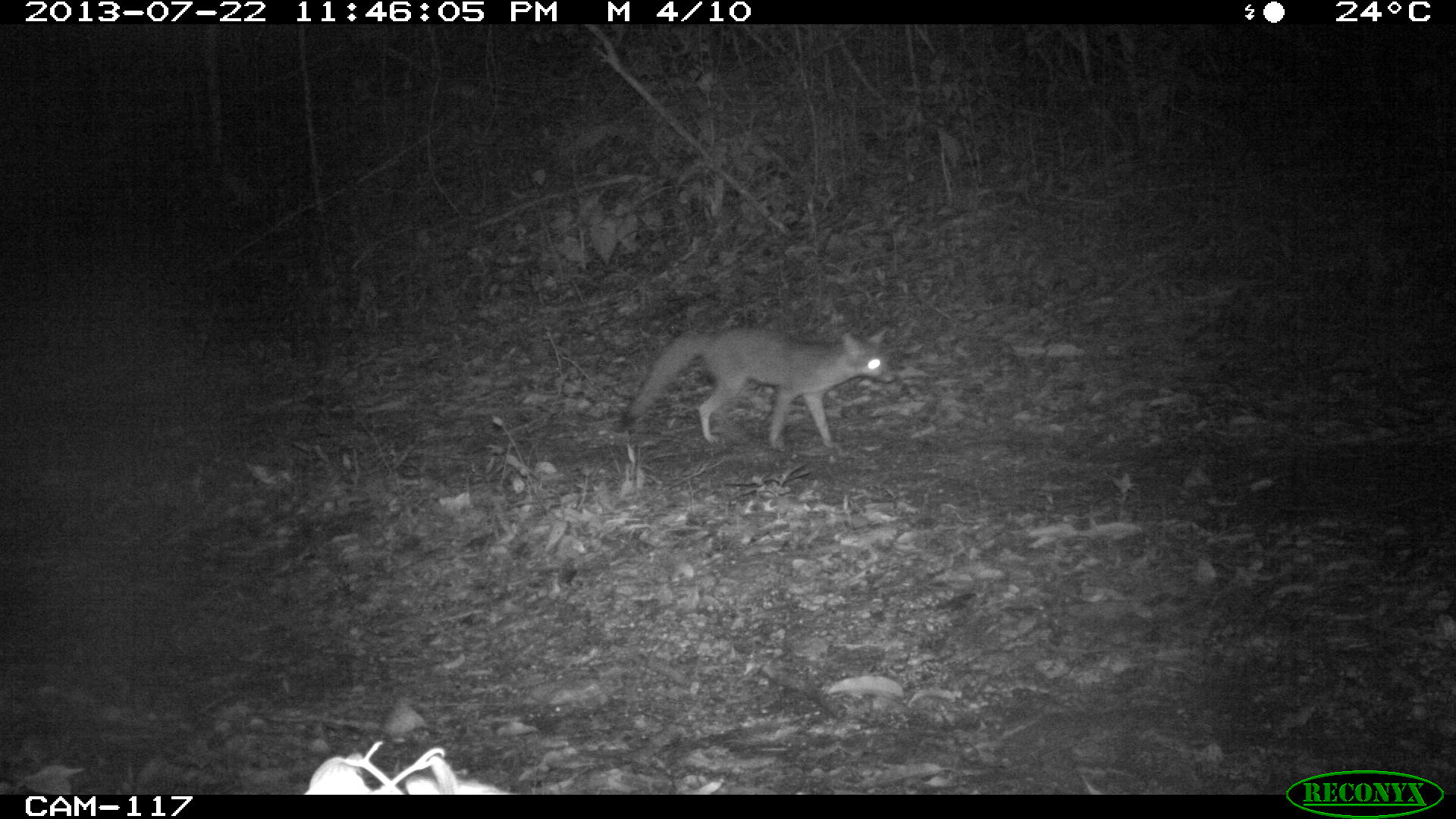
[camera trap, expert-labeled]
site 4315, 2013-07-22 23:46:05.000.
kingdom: Animalia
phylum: Chordata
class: Mammalia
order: Carnivora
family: Canidae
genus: Urocyon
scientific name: Urocyon cinereoargenteus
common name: gray fox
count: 1